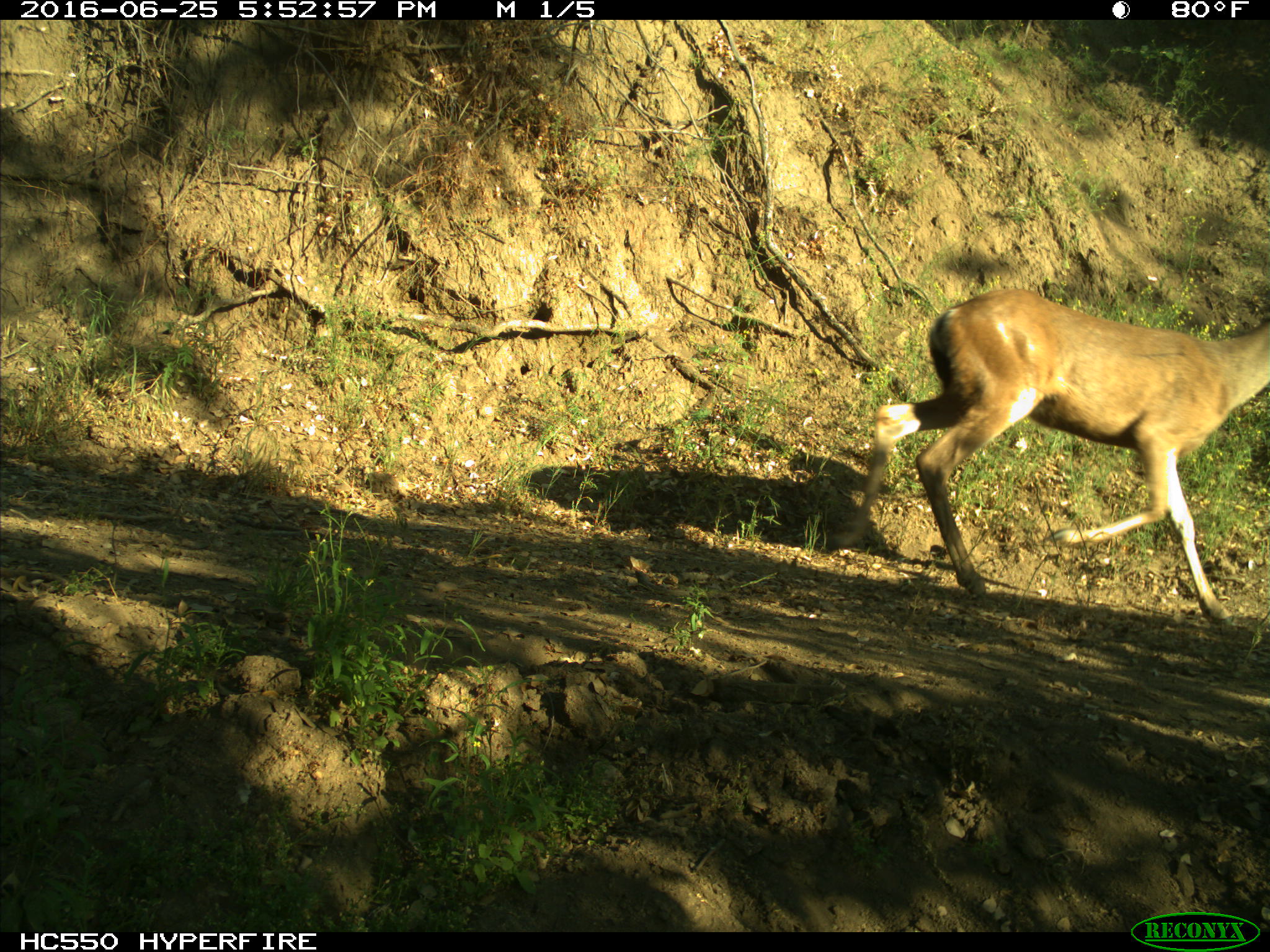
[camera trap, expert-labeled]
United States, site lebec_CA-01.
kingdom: Animalia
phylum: Chordata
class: Mammalia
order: Artiodactyla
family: Cervidae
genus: Odocoileus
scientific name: Odocoileus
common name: deer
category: unidentified deer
Unidentified deer (deer) (Odocoileus).